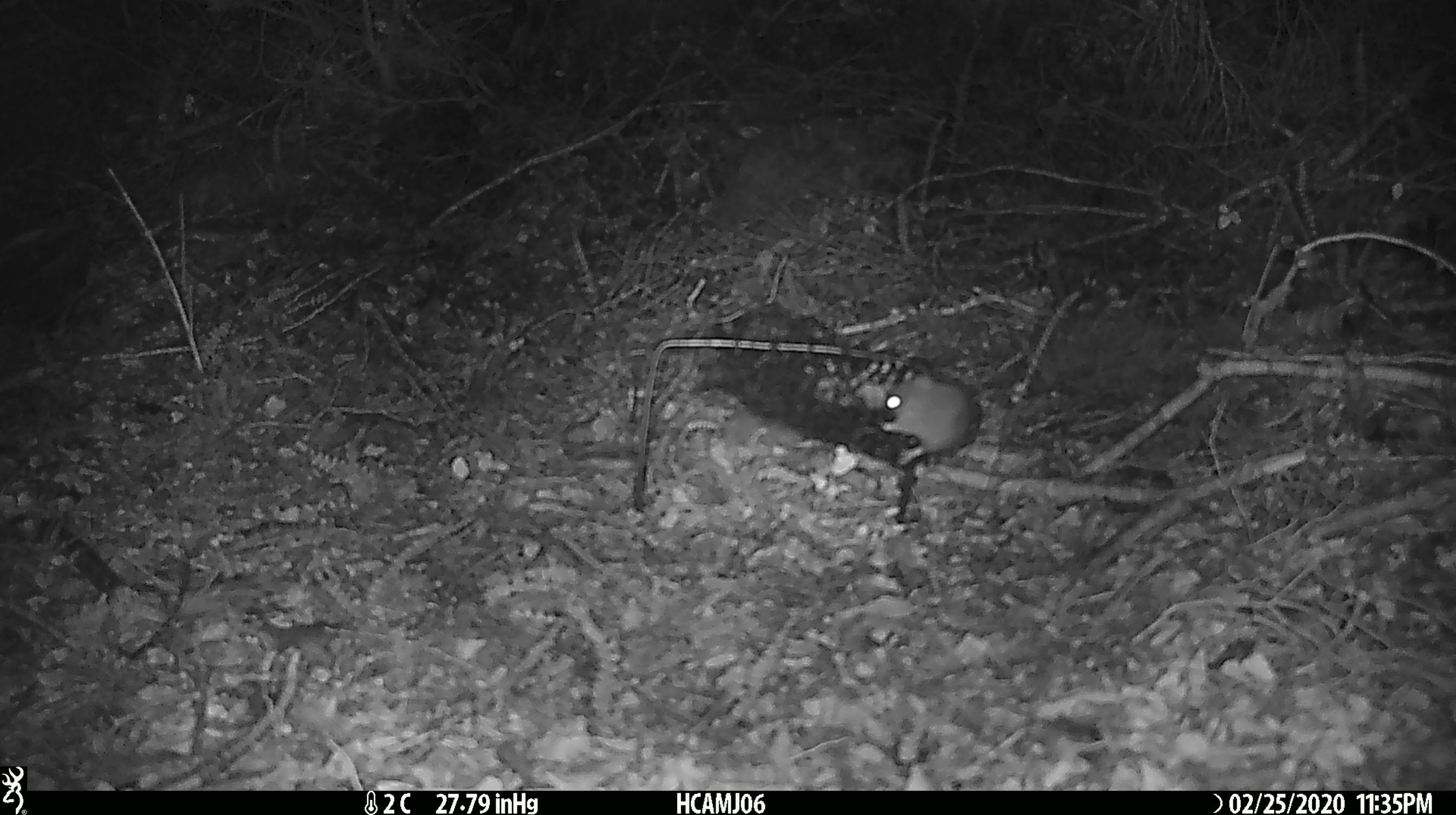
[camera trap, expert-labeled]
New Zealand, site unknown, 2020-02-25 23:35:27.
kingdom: Animalia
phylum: Chordata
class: Mammalia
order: Rodentia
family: Muridae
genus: Mus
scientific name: Mus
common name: mouse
Mouse (Mus).